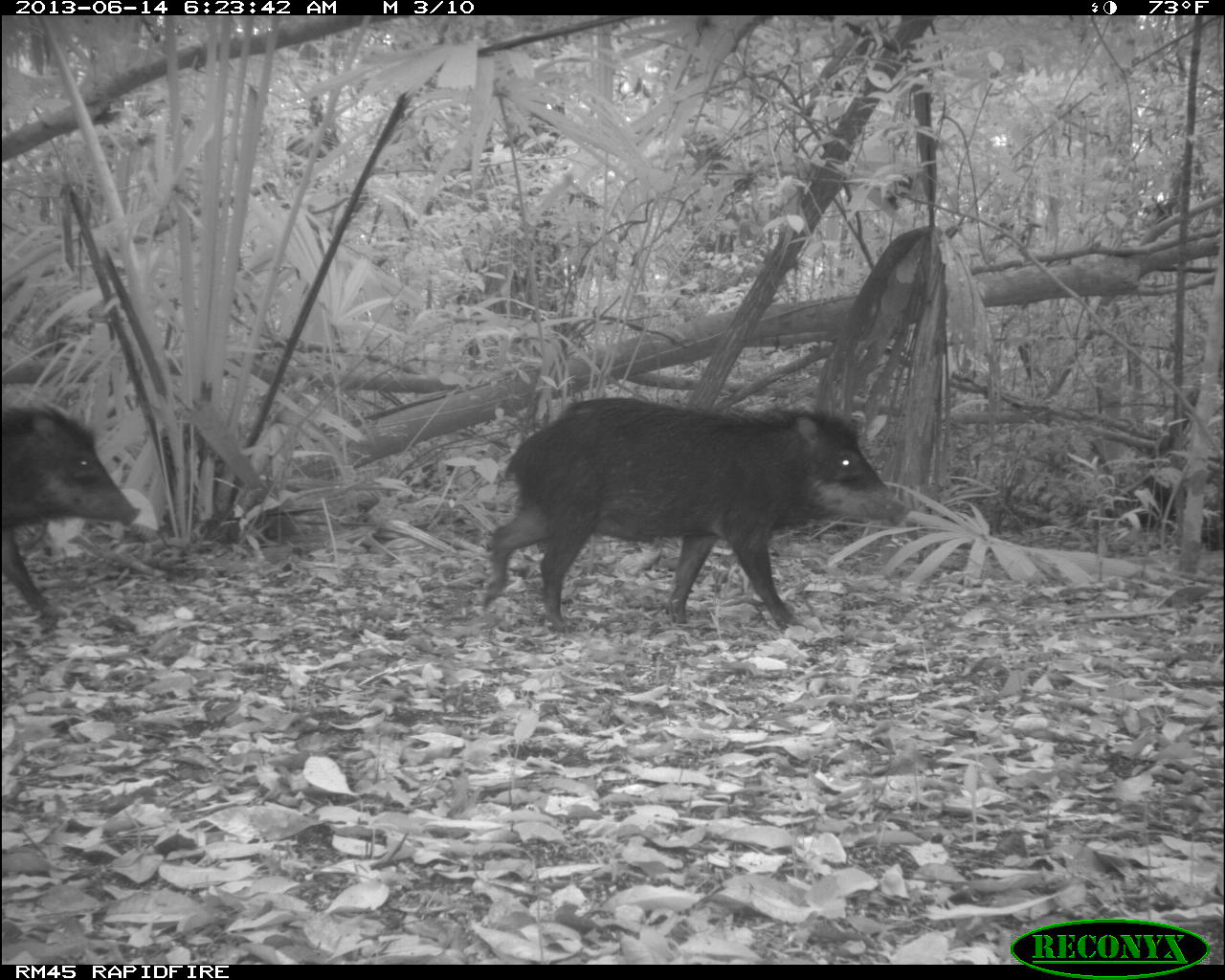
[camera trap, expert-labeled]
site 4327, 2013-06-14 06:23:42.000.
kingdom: Animalia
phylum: Chordata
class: Mammalia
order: Artiodactyla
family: Tayassuidae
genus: Tayassu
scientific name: Tayassu pecari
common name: white-lipped peccary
Tayassu pecari (white-lipped peccary), count 12.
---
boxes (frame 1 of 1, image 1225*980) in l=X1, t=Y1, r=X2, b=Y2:
tayassu pecari: l=471, t=396, r=906, b=635; l=0, t=405, r=141, b=614